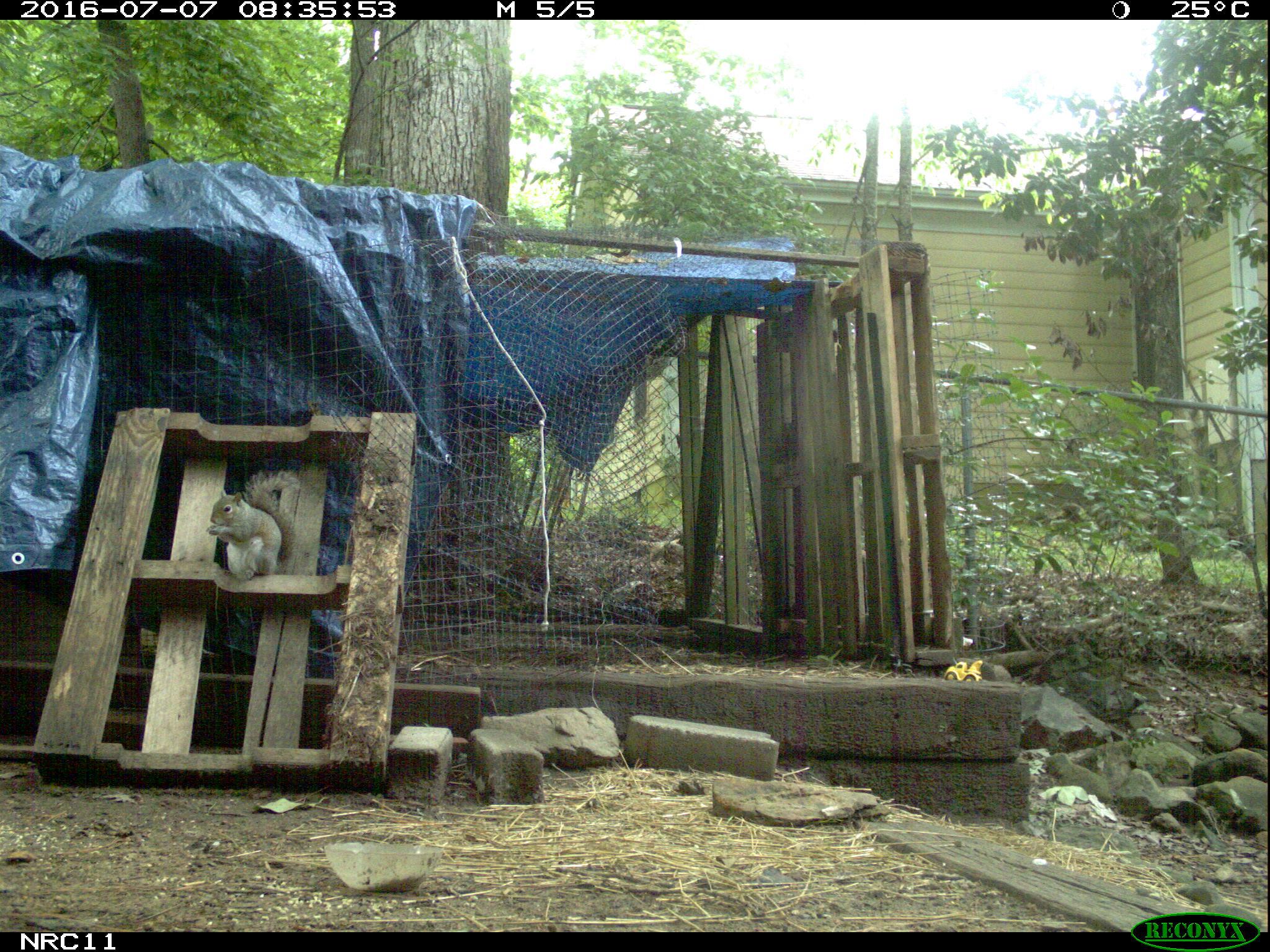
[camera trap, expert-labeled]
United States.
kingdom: Animalia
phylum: Chordata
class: Mammalia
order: Rodentia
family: Sciuridae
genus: Sciurus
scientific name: Sciurus carolinensis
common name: eastern gray squirrel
Eastern Gray Squirrel (Sciurus carolinensis).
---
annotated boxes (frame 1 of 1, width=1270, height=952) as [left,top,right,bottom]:
Eastern Gray Squirrel: [204,466,307,576]